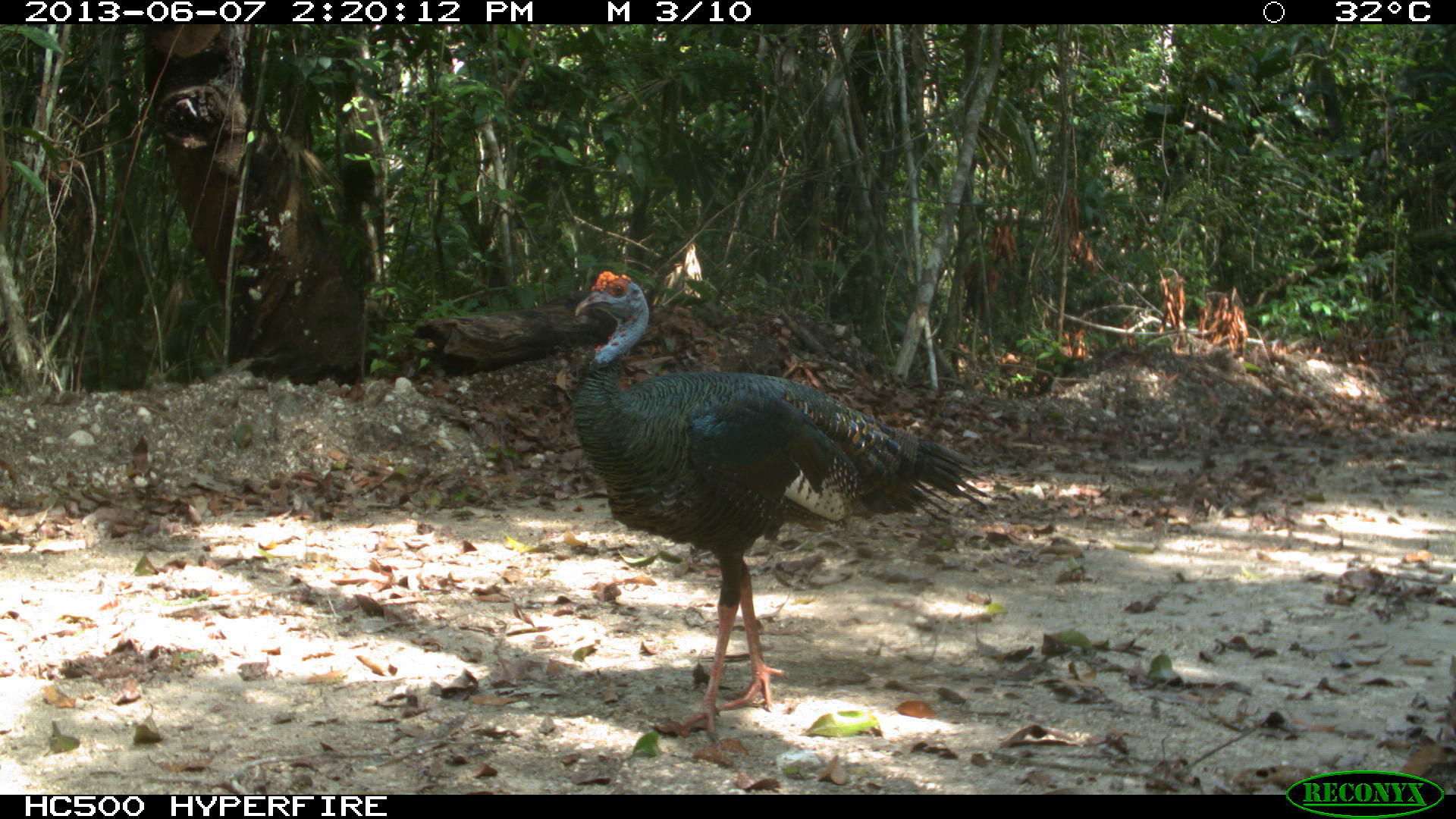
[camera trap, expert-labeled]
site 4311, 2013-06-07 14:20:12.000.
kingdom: Animalia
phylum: Chordata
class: Aves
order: Galliformes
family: Phasianidae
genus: Meleagris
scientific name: Meleagris ocellata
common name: ocellated turkey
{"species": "Meleagris ocellata (ocellated turkey)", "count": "1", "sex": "male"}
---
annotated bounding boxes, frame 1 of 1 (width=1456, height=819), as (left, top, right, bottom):
meleagris ocellata: (571, 267, 990, 741)